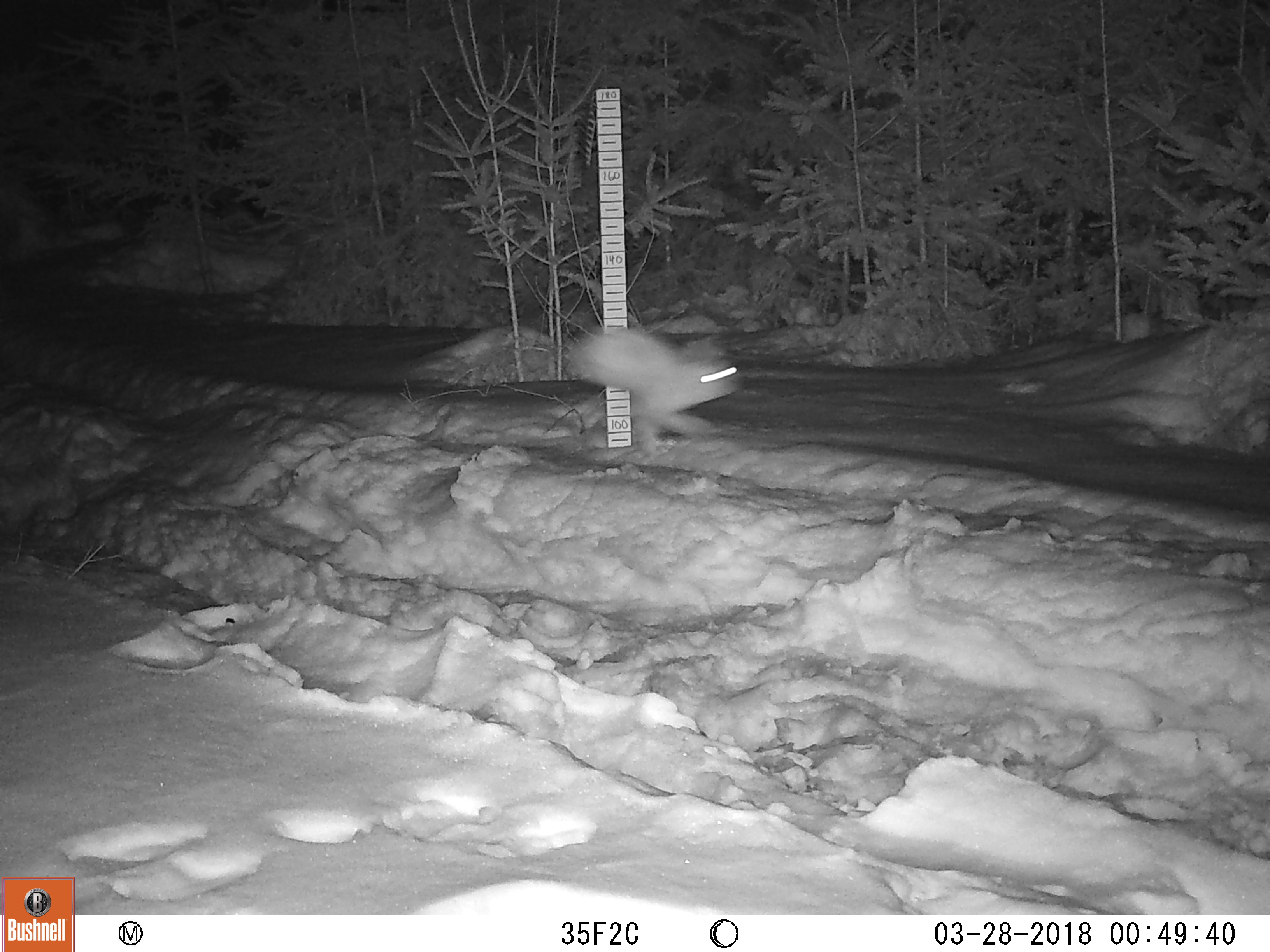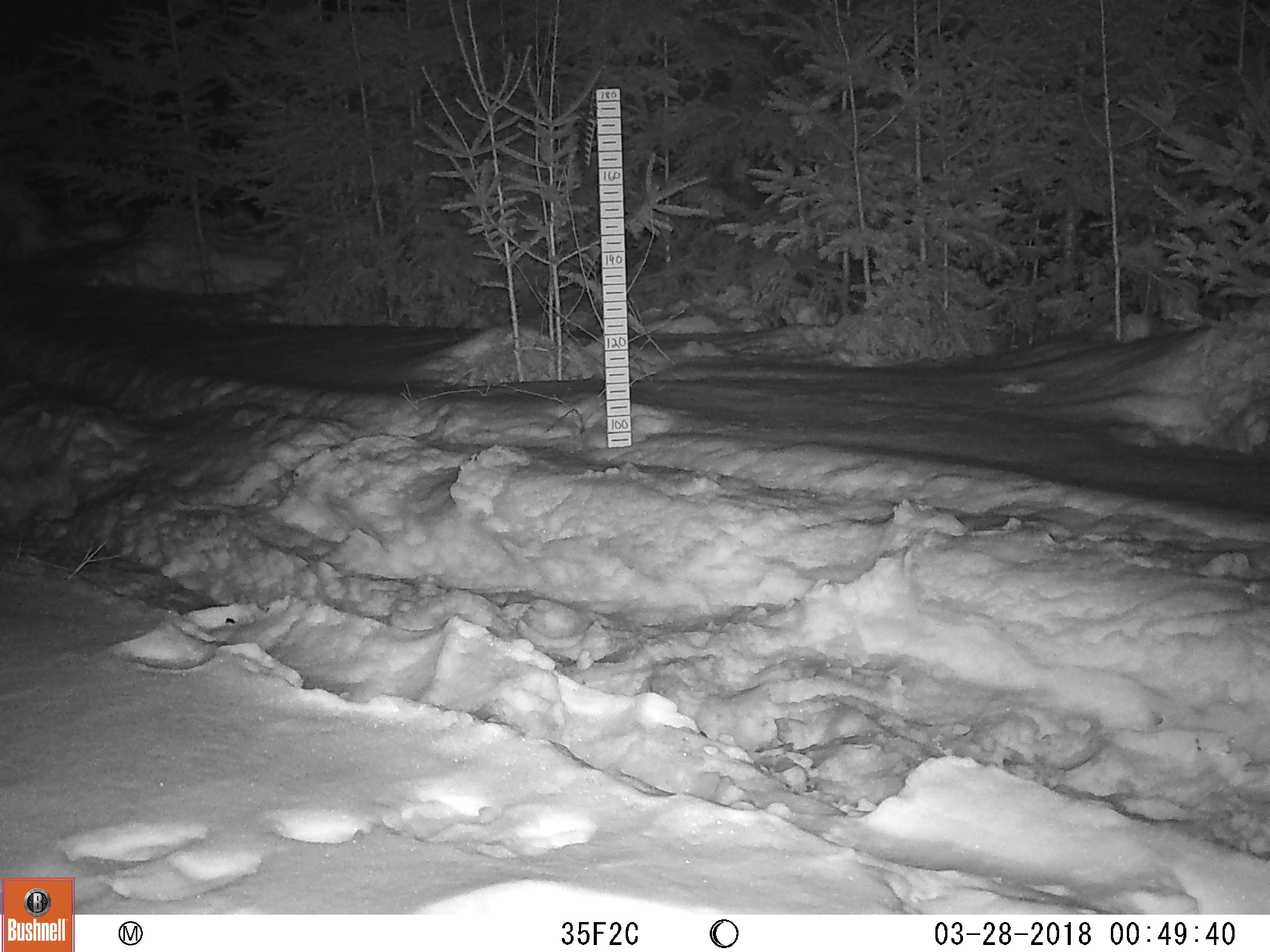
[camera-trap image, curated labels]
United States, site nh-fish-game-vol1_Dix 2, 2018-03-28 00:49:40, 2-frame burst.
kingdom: Animalia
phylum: Chordata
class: Mammalia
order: Lagomorpha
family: Leporidae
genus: Lepus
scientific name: Lepus americanus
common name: snowshoe hare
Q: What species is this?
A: Snowshoe hare (Lepus americanus).